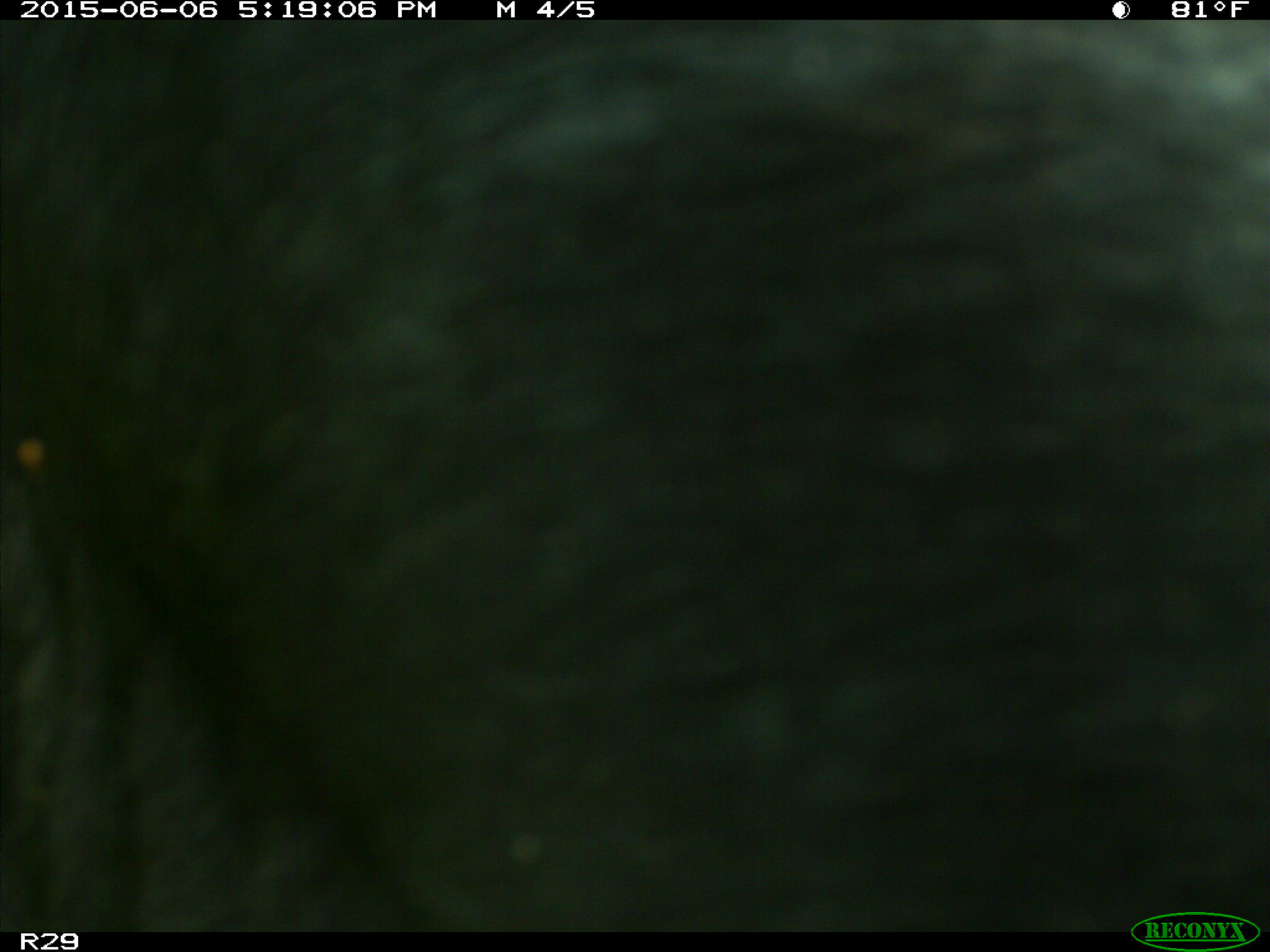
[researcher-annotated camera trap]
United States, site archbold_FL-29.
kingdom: Animalia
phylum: Chordata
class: Mammalia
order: Artiodactyla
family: Bovidae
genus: Bos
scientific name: Bos taurus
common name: domestic cow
Bos taurus (domestic cow).